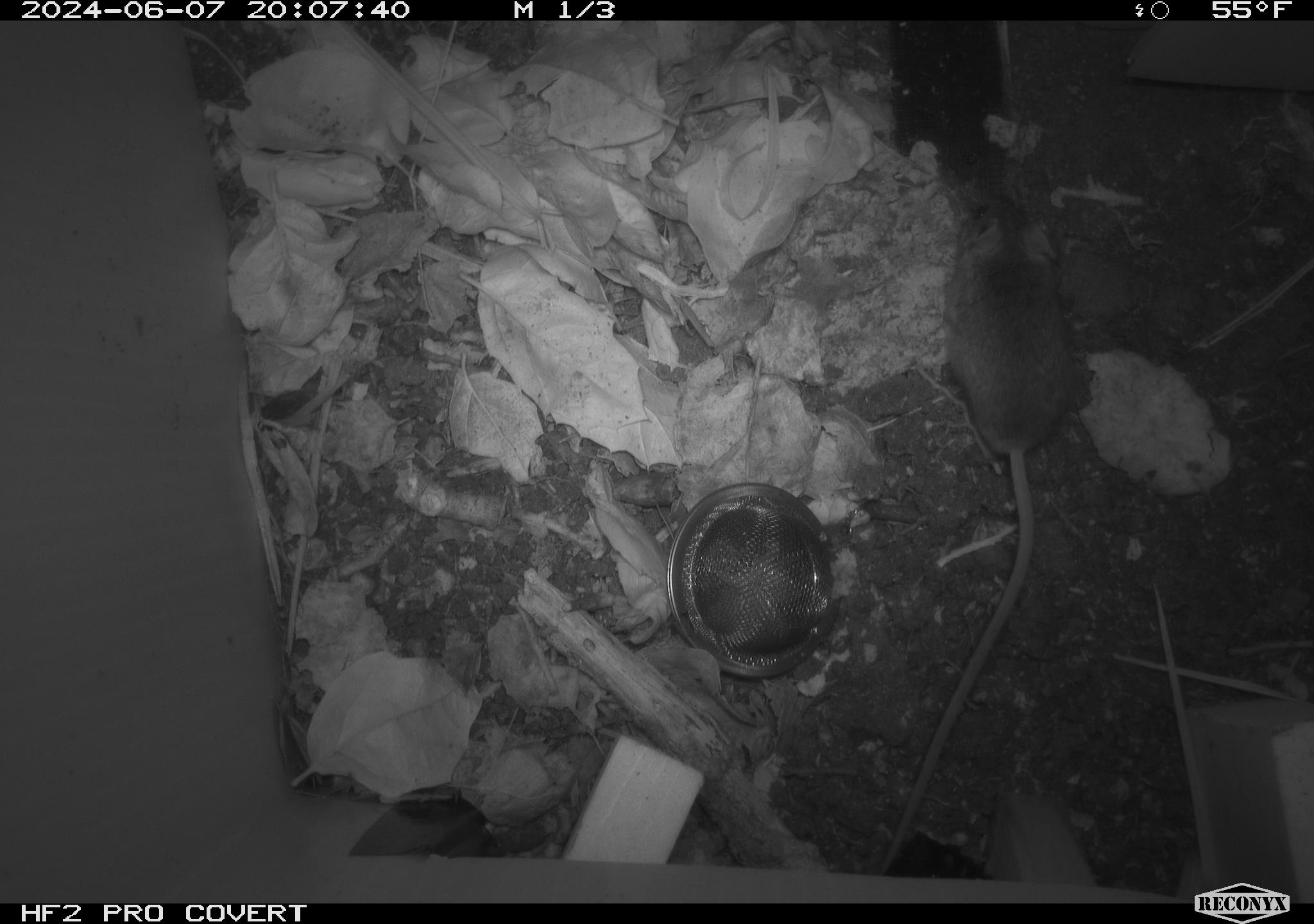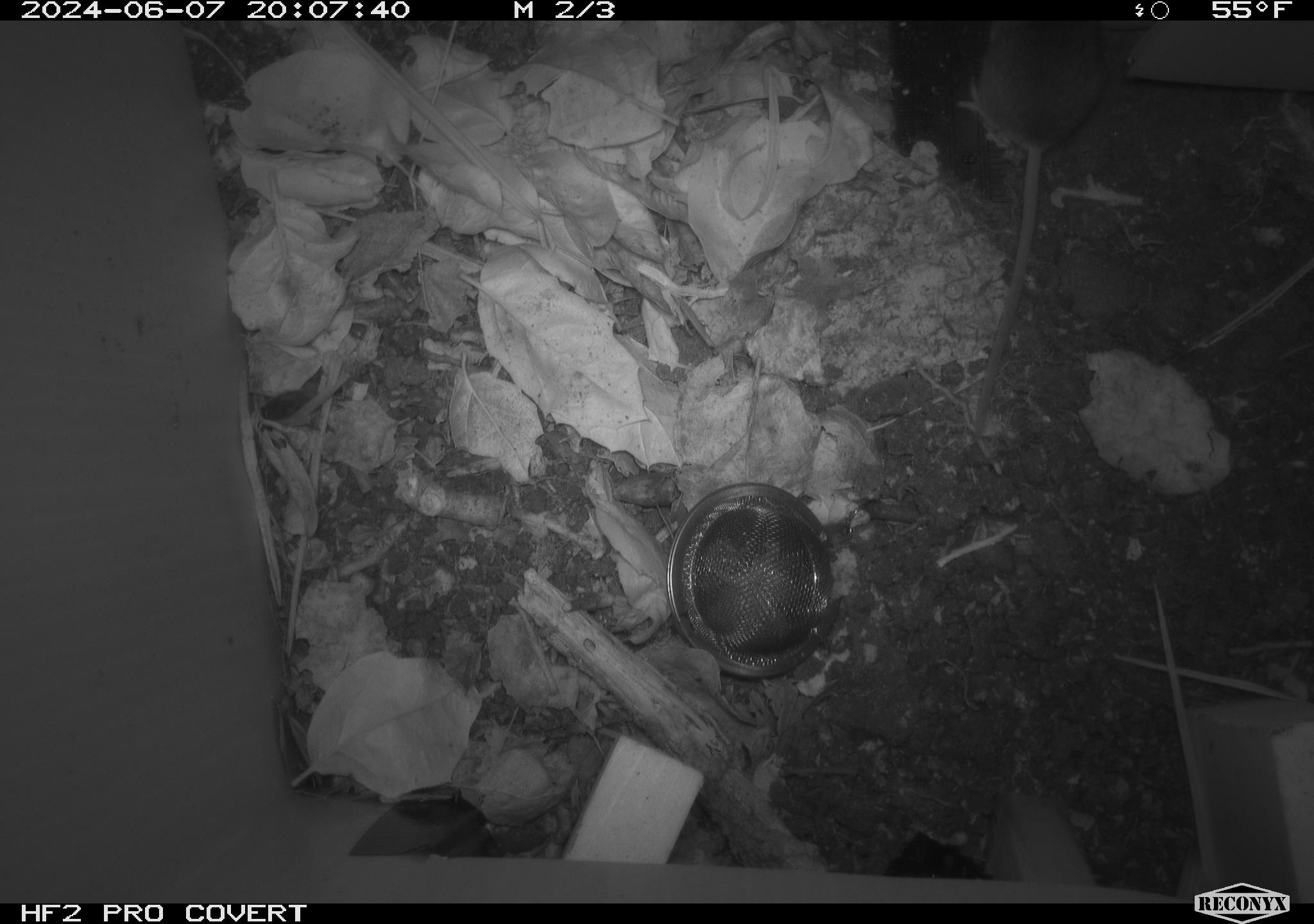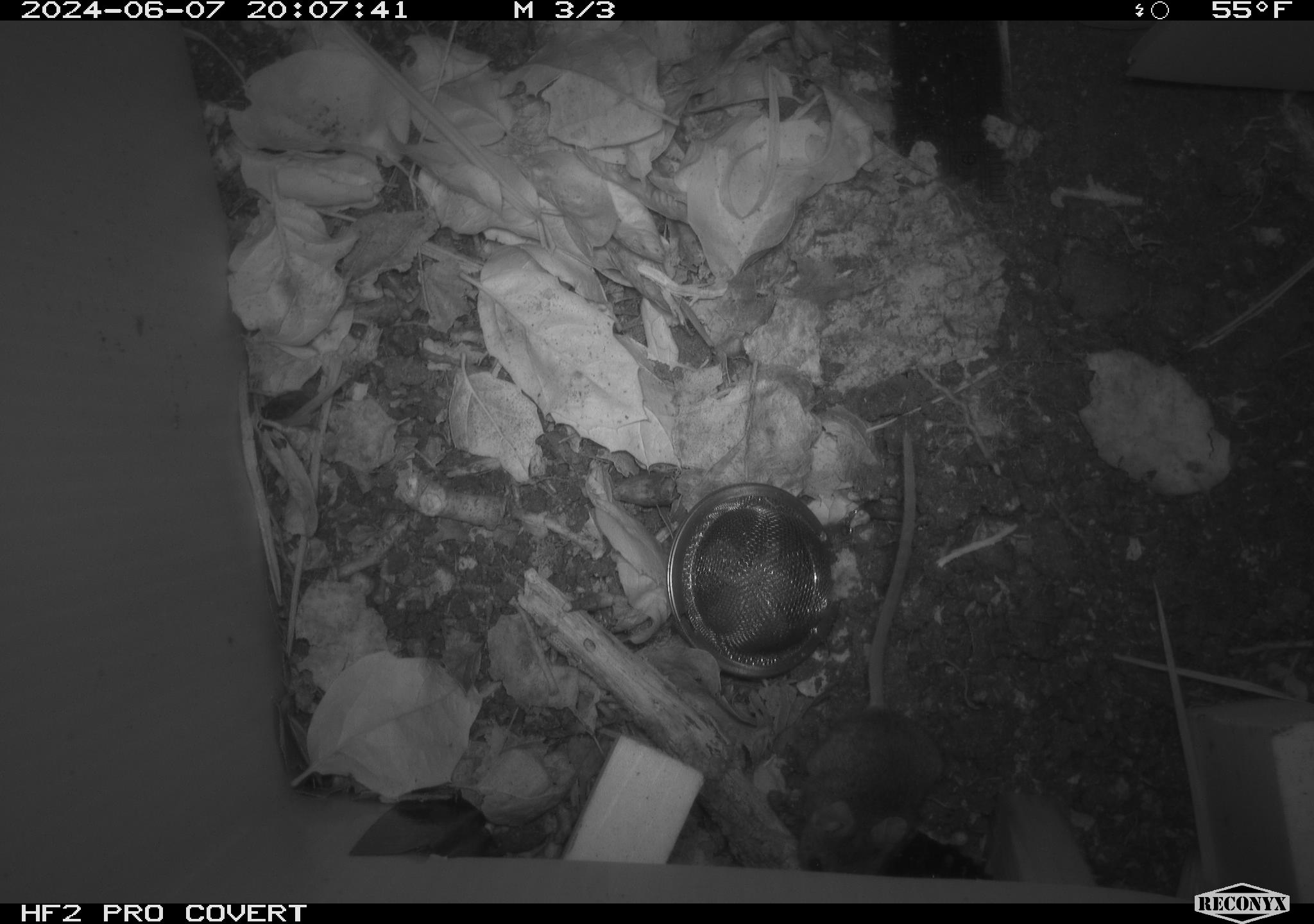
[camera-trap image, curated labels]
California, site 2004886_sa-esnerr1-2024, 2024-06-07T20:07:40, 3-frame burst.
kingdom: Animalia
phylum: Chordata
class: Mammalia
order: Rodentia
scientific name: Rodentia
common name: rodent